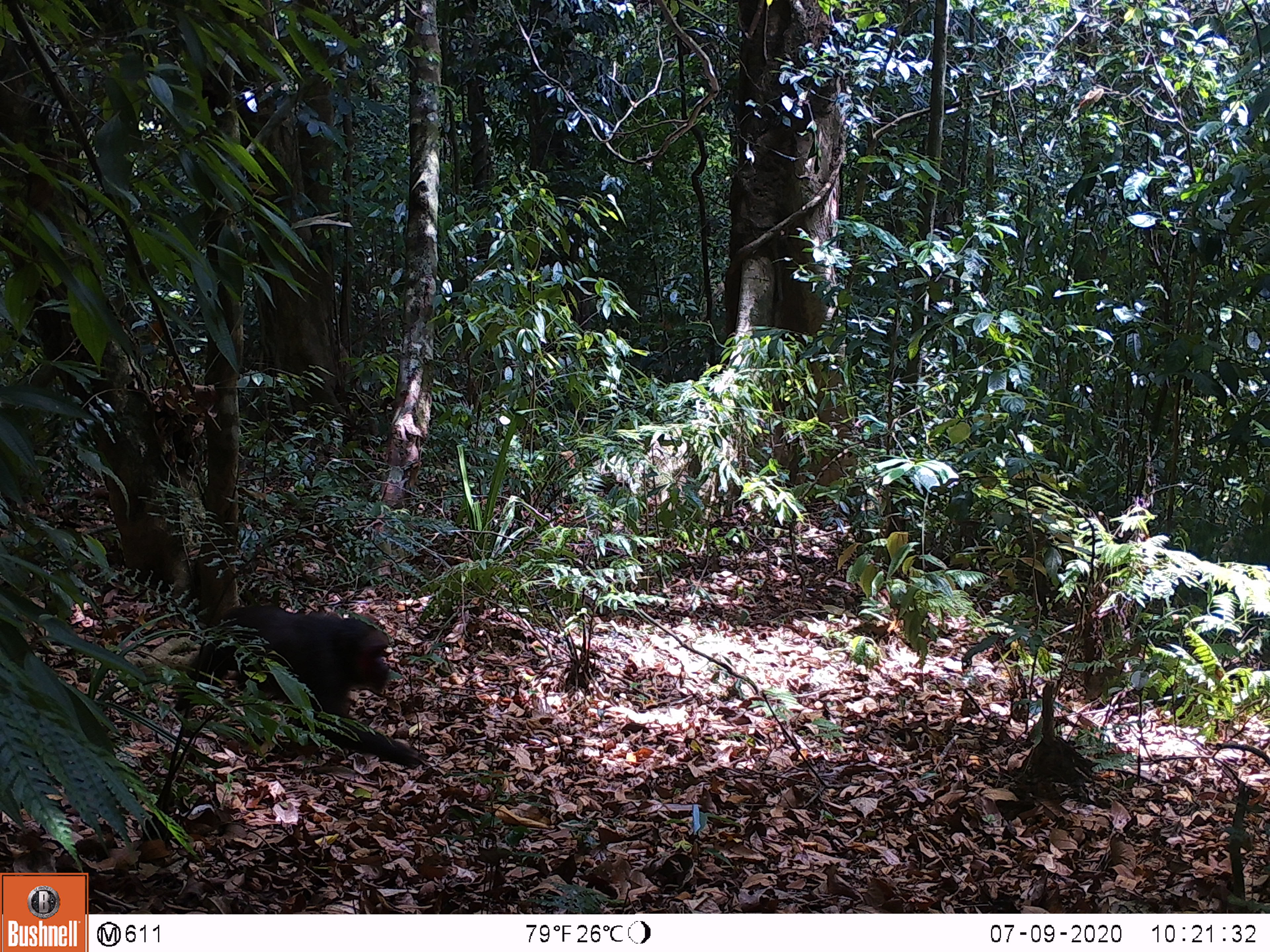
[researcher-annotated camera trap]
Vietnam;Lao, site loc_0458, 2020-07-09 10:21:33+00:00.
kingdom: Animalia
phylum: Chordata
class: Mammalia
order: Primates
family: Cercopithecidae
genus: Macaca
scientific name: Macaca arctoides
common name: stump-tailed macaque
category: stump tailed macaque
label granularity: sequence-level